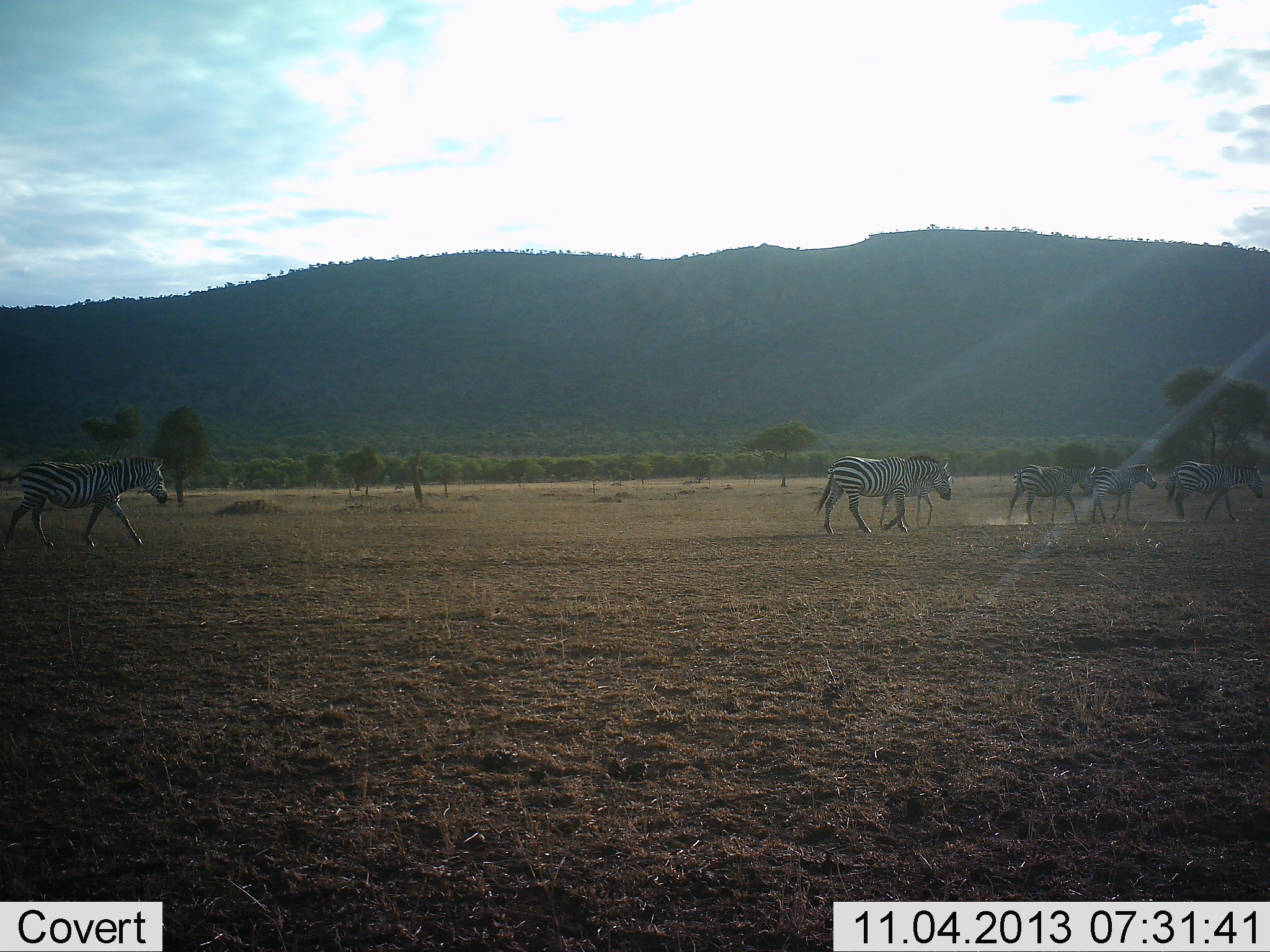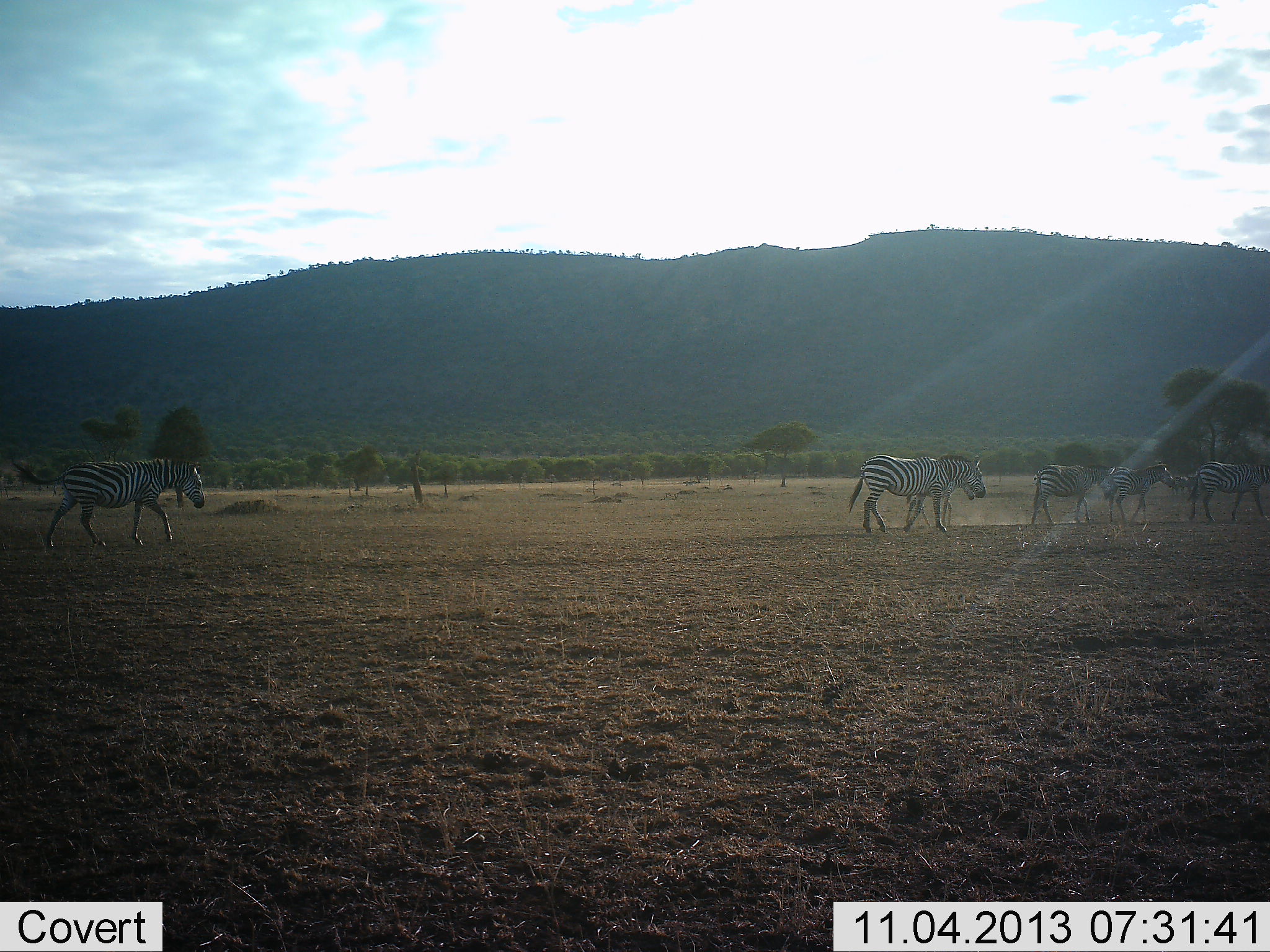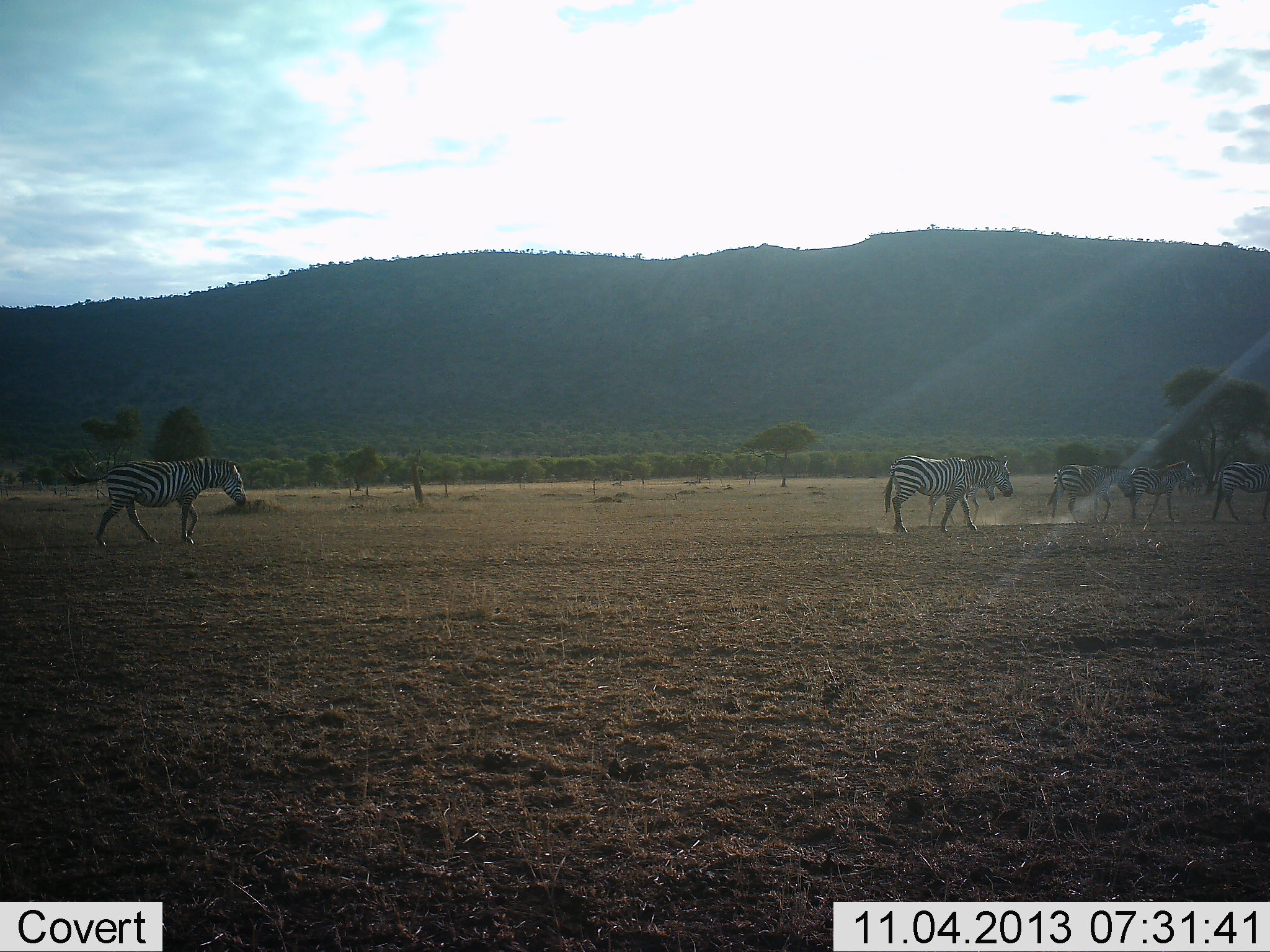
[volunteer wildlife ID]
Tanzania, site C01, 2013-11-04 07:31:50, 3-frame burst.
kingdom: Animalia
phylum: Chordata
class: Mammalia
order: Perissodactyla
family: Equidae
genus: Equus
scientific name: Equus quagga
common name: plains zebra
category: zebra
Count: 6.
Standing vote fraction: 10%.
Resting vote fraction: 0%.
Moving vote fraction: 100%.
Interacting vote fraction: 0%.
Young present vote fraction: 0%.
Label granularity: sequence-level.